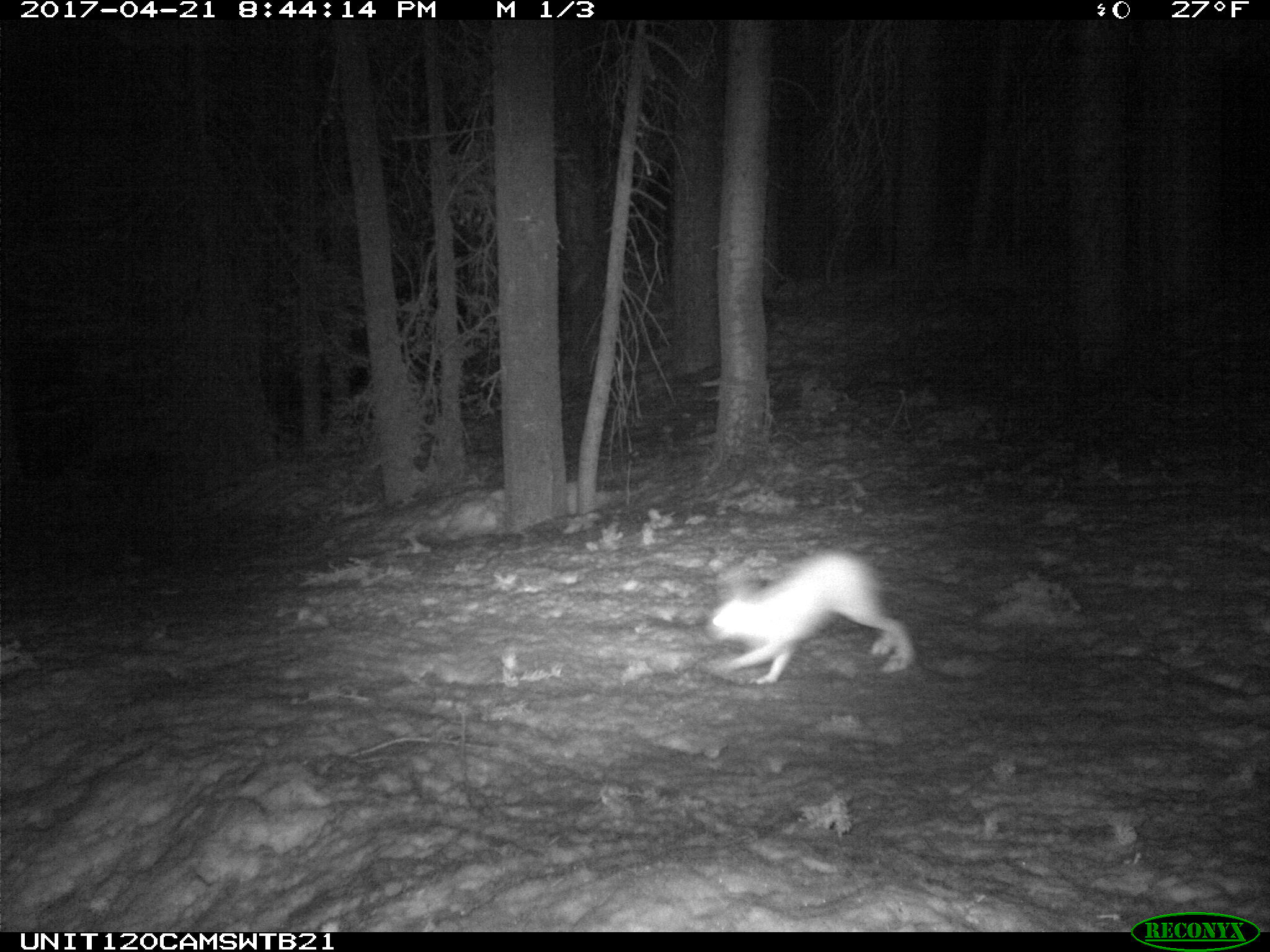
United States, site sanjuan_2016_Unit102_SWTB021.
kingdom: Animalia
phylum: Chordata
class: Mammalia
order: Lagomorpha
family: Leporidae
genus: Lepus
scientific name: Lepus americanus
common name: snowshoe hare